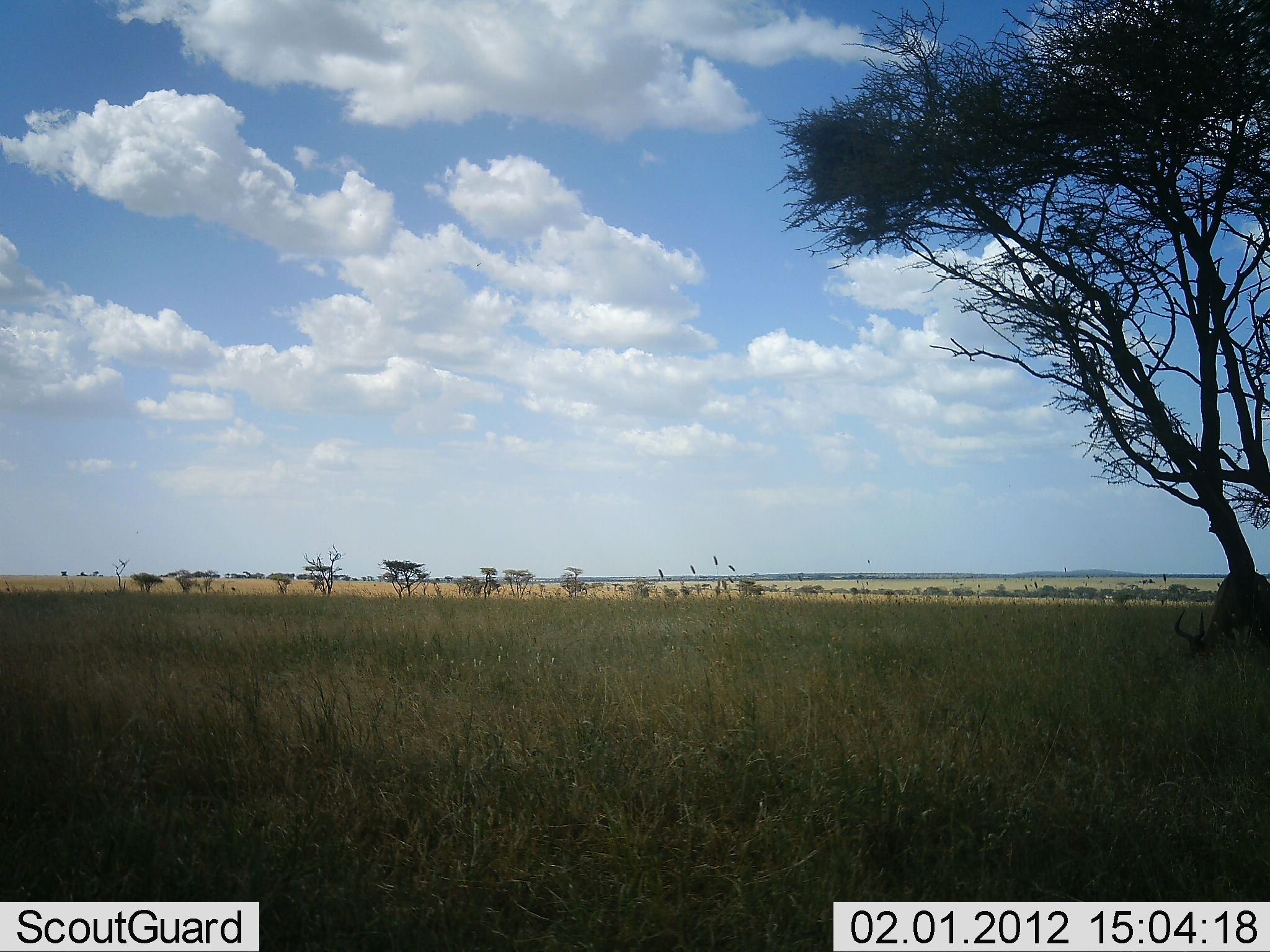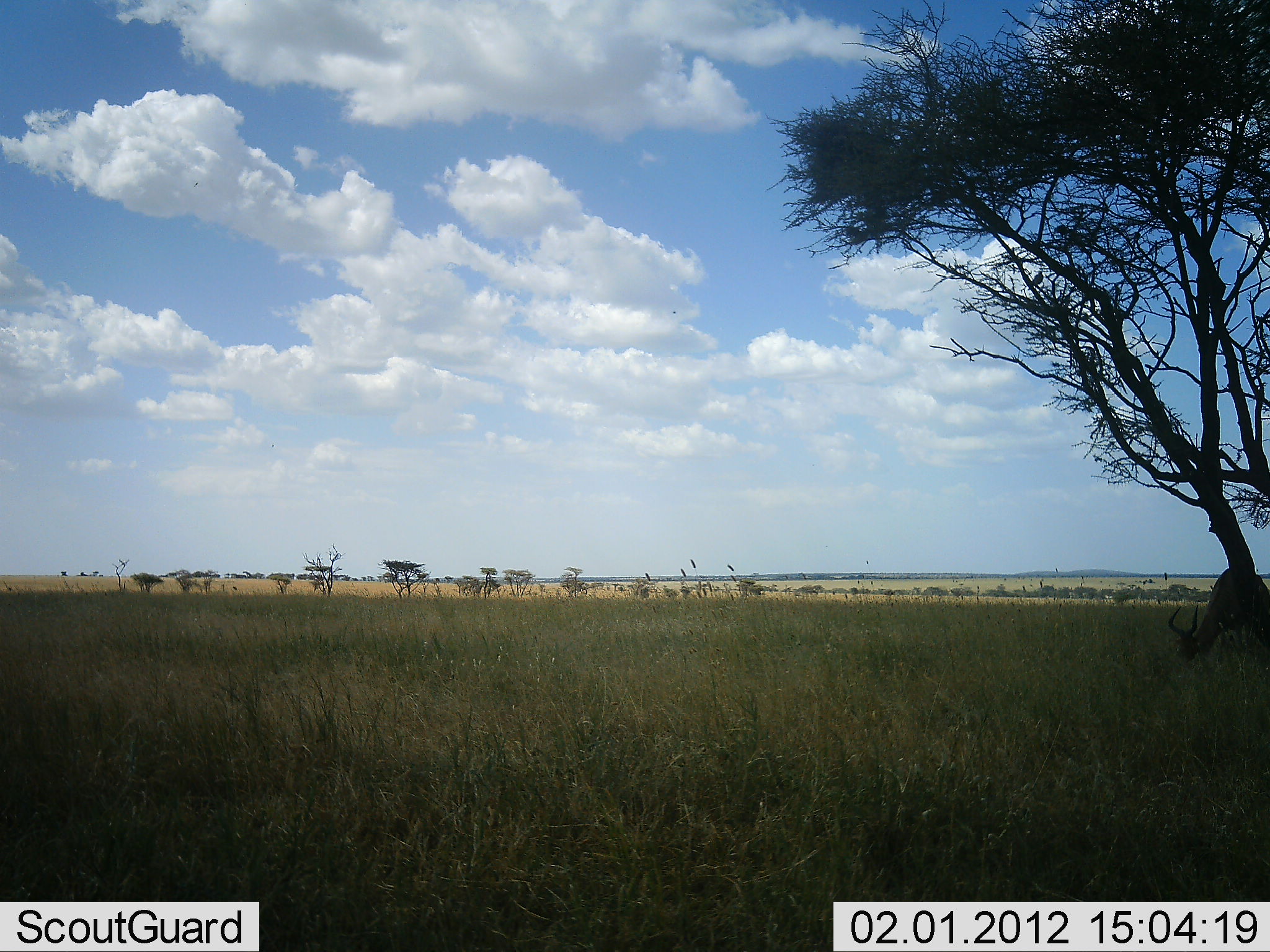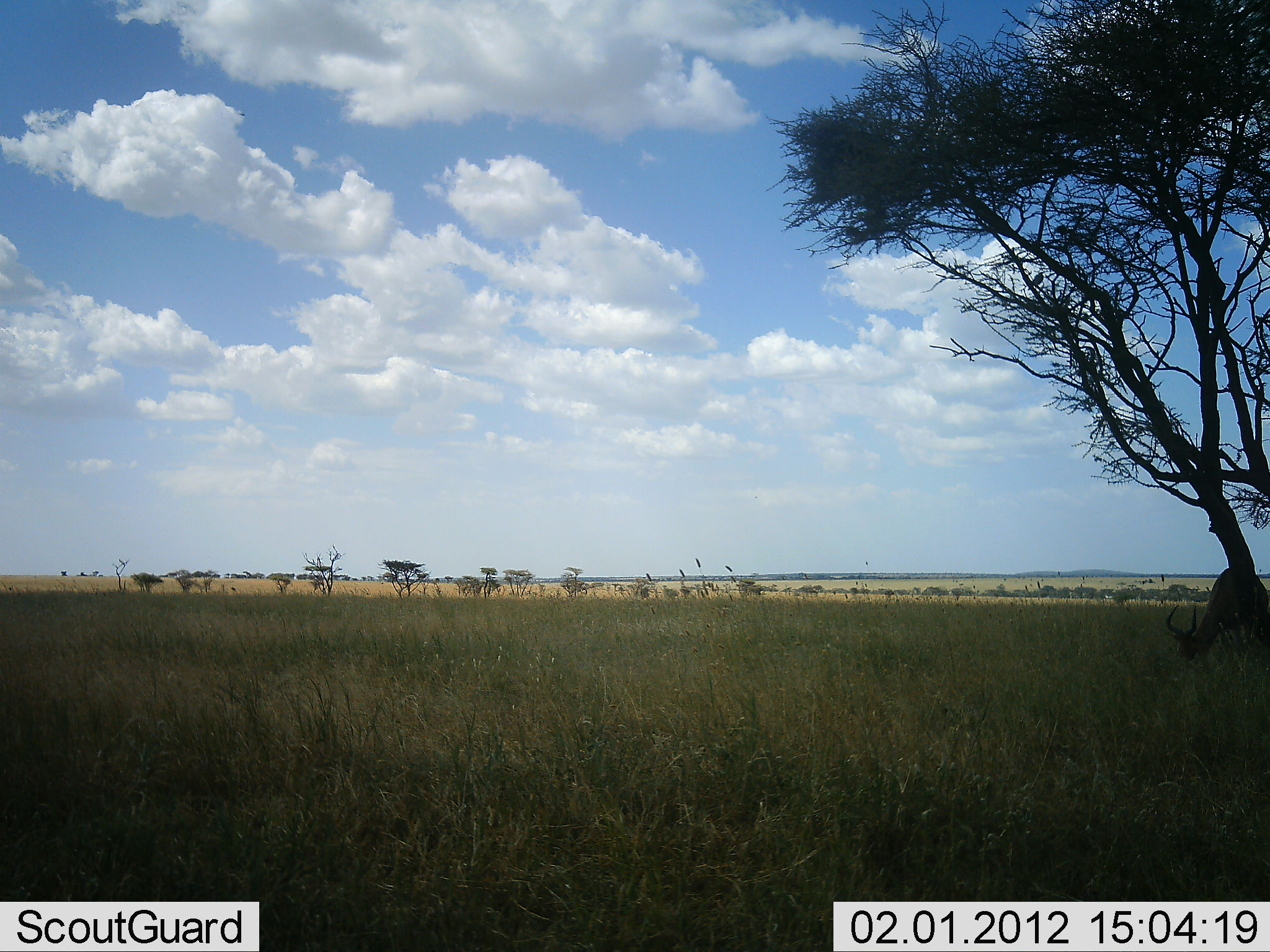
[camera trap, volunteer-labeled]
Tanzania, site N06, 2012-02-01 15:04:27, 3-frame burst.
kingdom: Animalia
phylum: Chordata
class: Mammalia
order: Artiodactyla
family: Bovidae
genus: Aepyceros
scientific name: Aepyceros melampus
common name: impala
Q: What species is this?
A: Impala (Aepyceros melampus).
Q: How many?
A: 1.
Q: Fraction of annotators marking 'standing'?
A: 12%.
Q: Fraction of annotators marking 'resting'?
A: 0%.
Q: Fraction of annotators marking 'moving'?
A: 0%.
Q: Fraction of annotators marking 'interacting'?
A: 0%.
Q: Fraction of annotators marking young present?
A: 0%.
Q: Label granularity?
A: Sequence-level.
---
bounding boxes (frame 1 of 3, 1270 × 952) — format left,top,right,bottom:
animal: 1174,569,1270,674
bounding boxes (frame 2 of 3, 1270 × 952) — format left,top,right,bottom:
animal: 1166,560,1270,668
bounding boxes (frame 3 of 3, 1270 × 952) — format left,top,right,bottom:
animal: 1164,563,1270,668